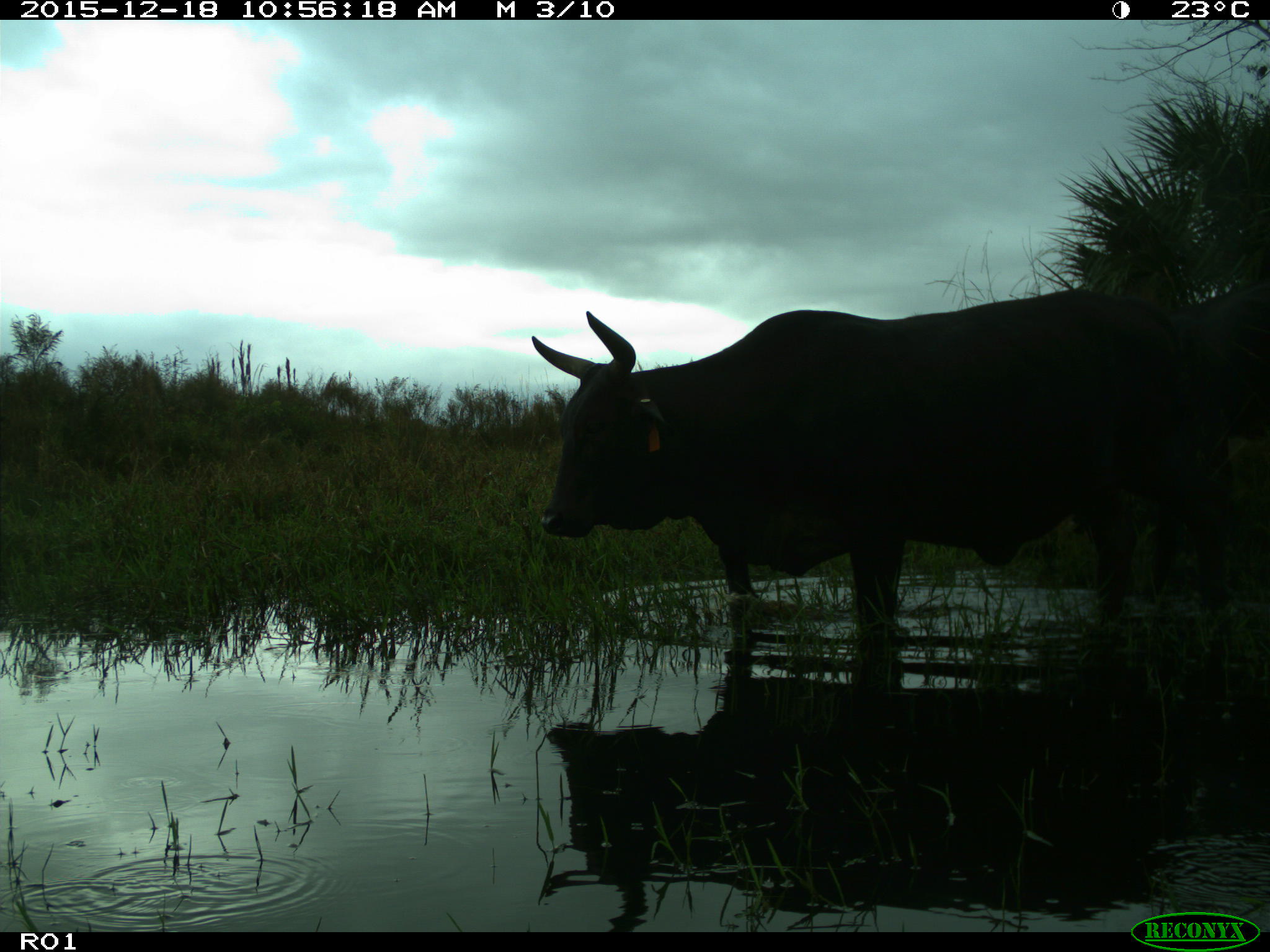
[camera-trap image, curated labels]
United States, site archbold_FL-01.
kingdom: Animalia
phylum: Chordata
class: Mammalia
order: Artiodactyla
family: Bovidae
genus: Bos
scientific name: Bos taurus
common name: domestic cow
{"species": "Bos taurus (domestic cow)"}